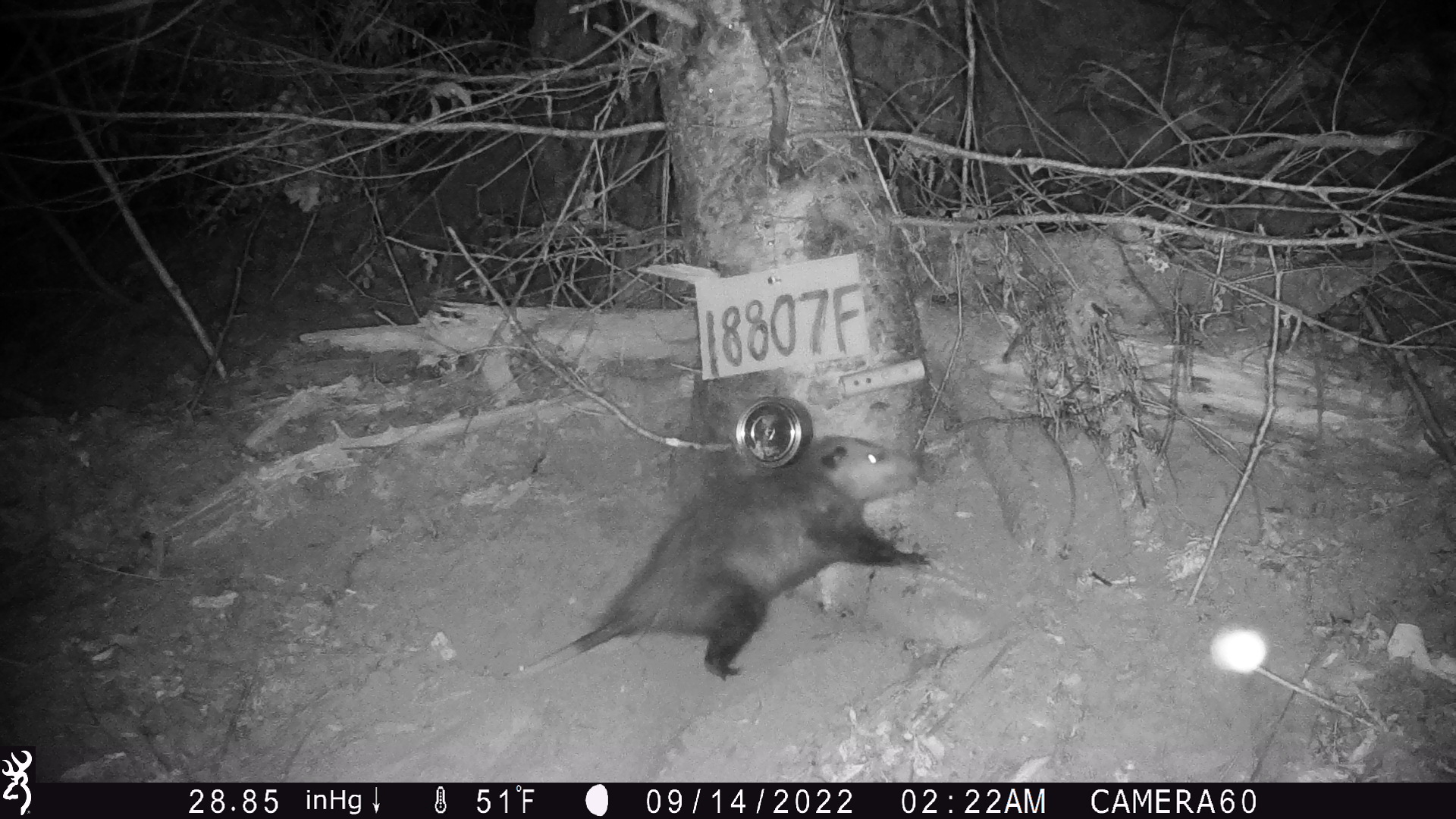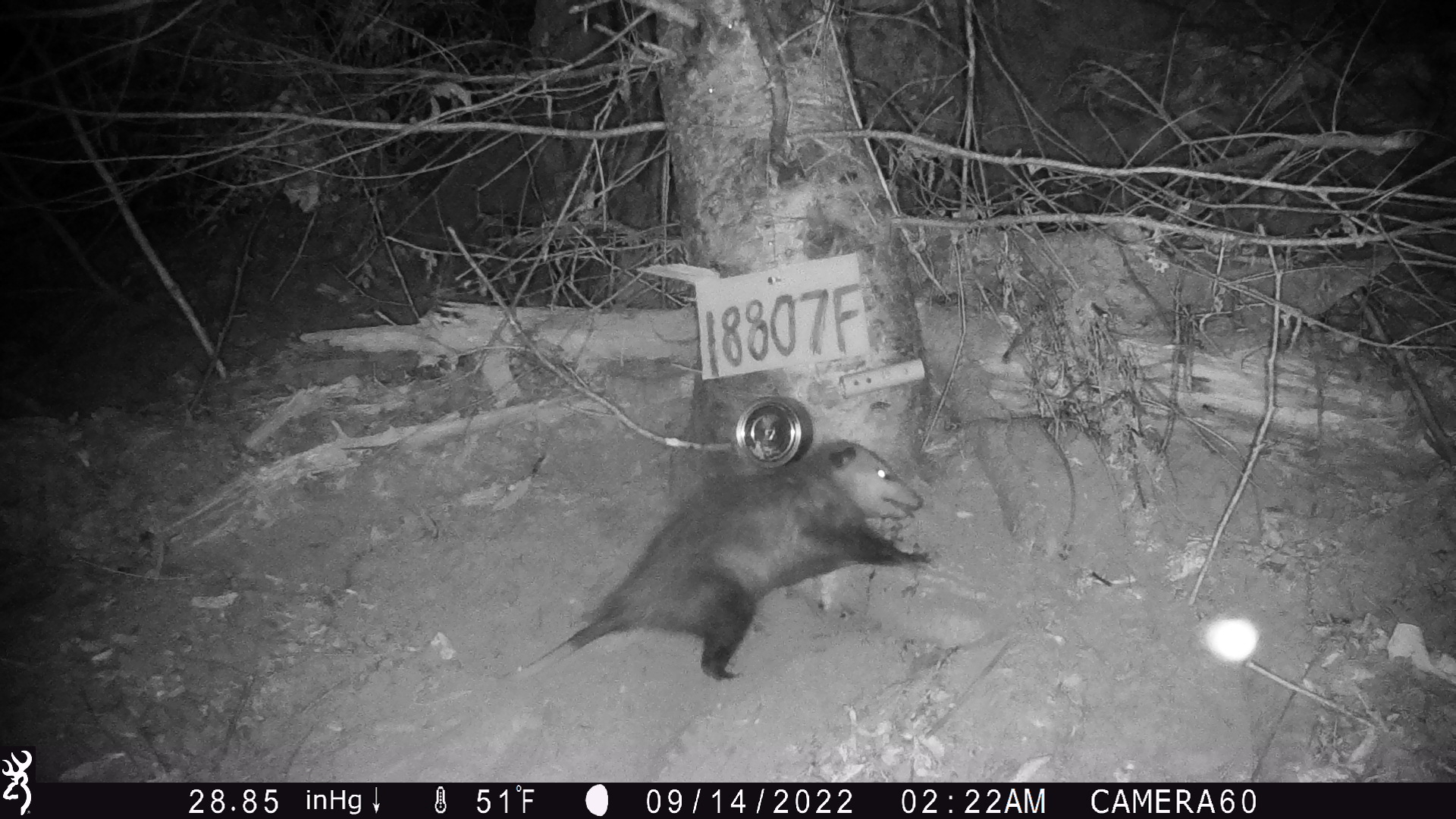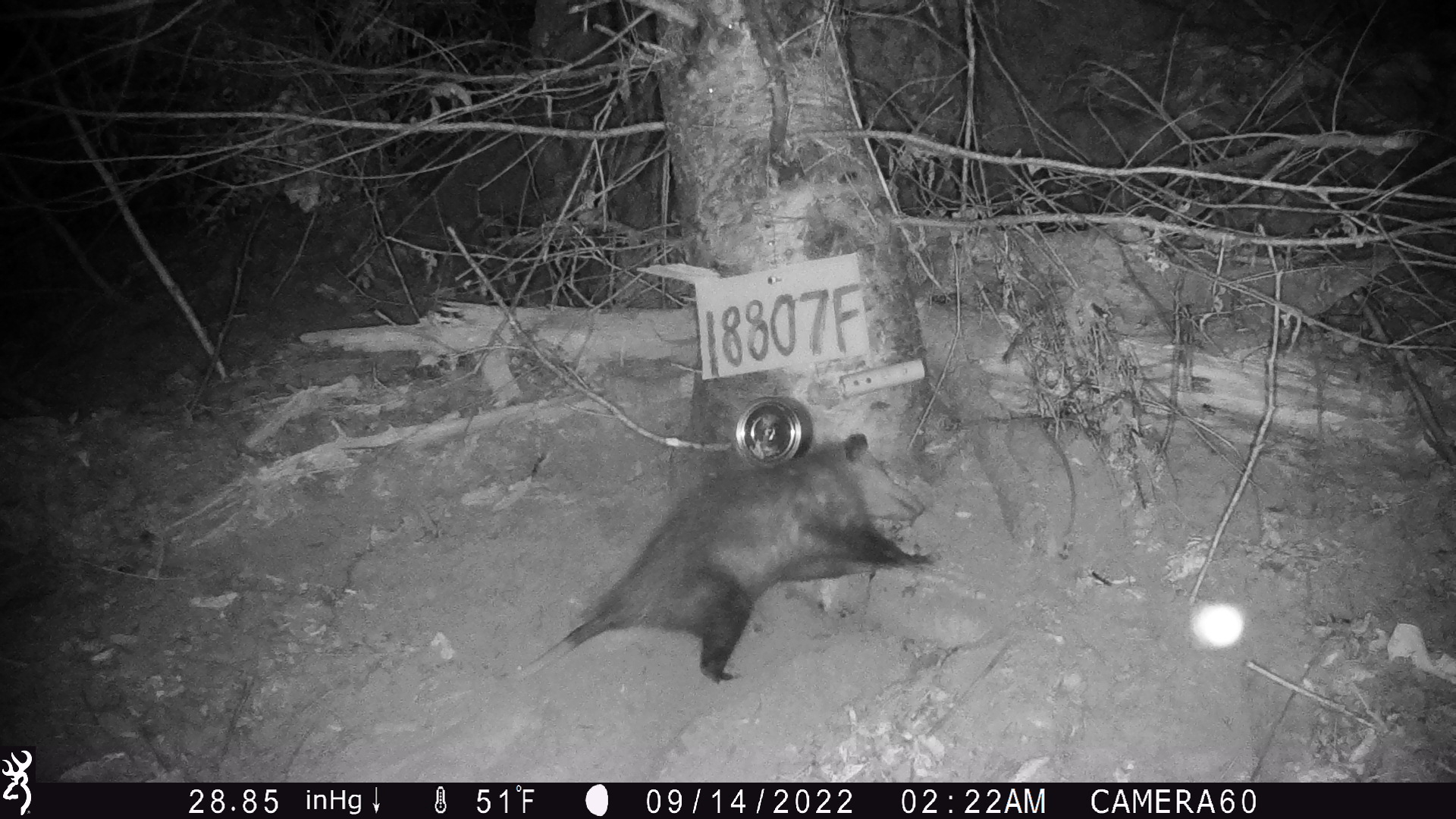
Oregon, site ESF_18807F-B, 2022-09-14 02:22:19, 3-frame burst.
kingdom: Animalia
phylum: Chordata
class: Mammalia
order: Didelphimorphia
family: Didelphidae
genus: Didelphis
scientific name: Didelphis virginiana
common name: virginia opossum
Virginia opossum (Didelphis virginiana).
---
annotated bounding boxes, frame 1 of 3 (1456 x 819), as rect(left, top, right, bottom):
virginia opossum: rect(419, 424, 947, 730)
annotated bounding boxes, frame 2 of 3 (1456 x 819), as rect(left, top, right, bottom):
virginia opossum: rect(401, 413, 957, 719)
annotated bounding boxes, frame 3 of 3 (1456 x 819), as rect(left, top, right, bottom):
virginia opossum: rect(457, 405, 959, 717)